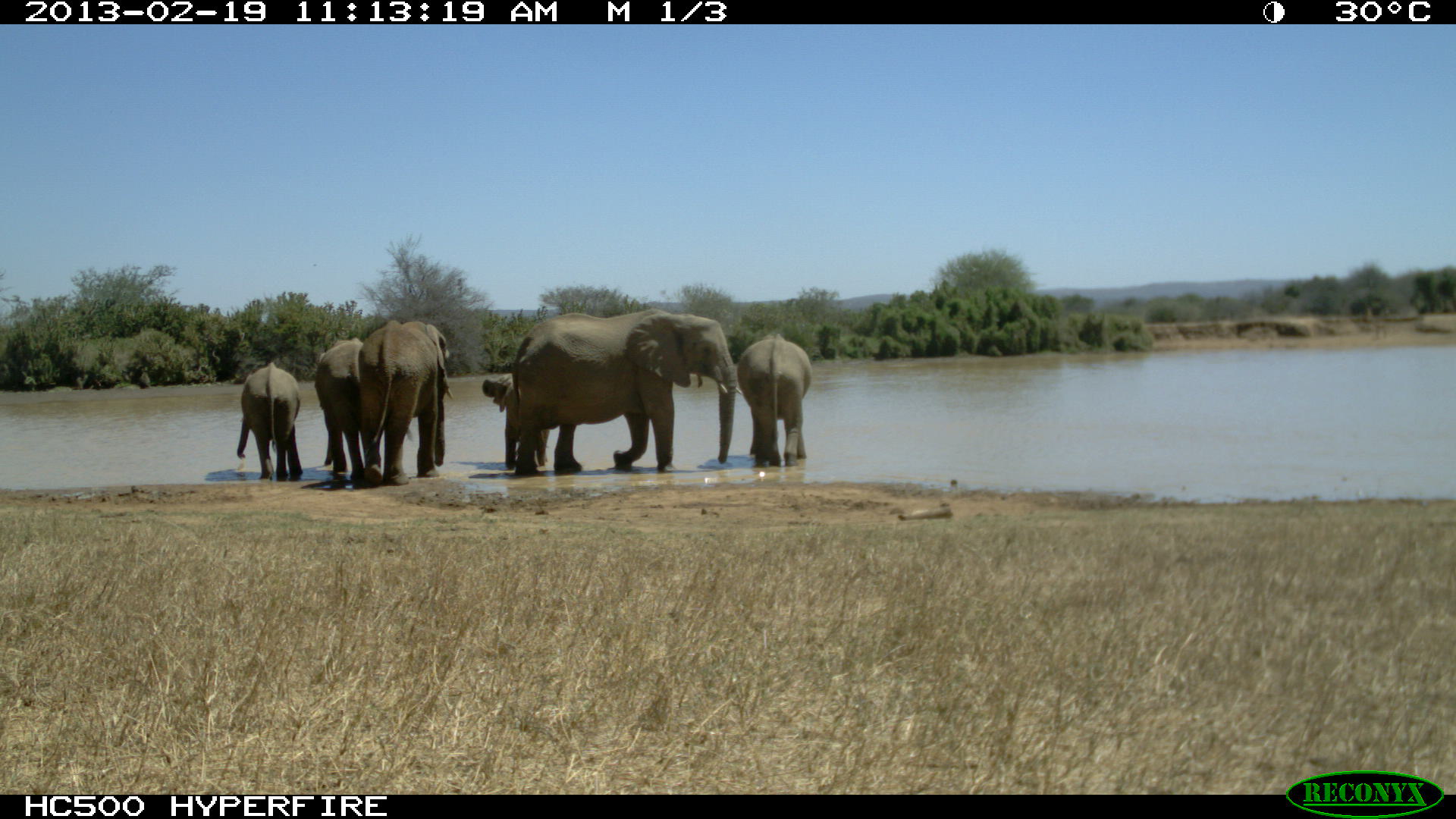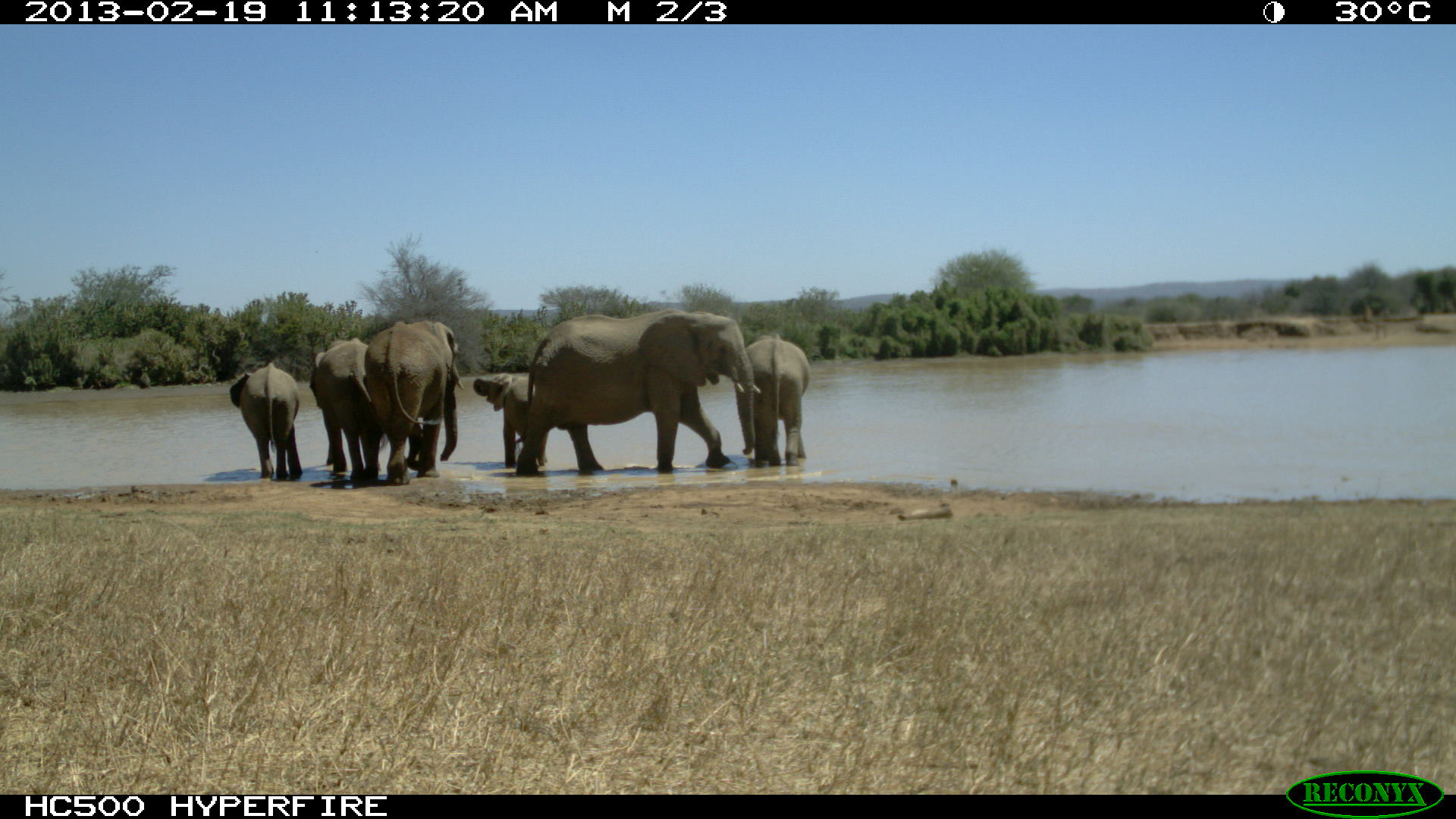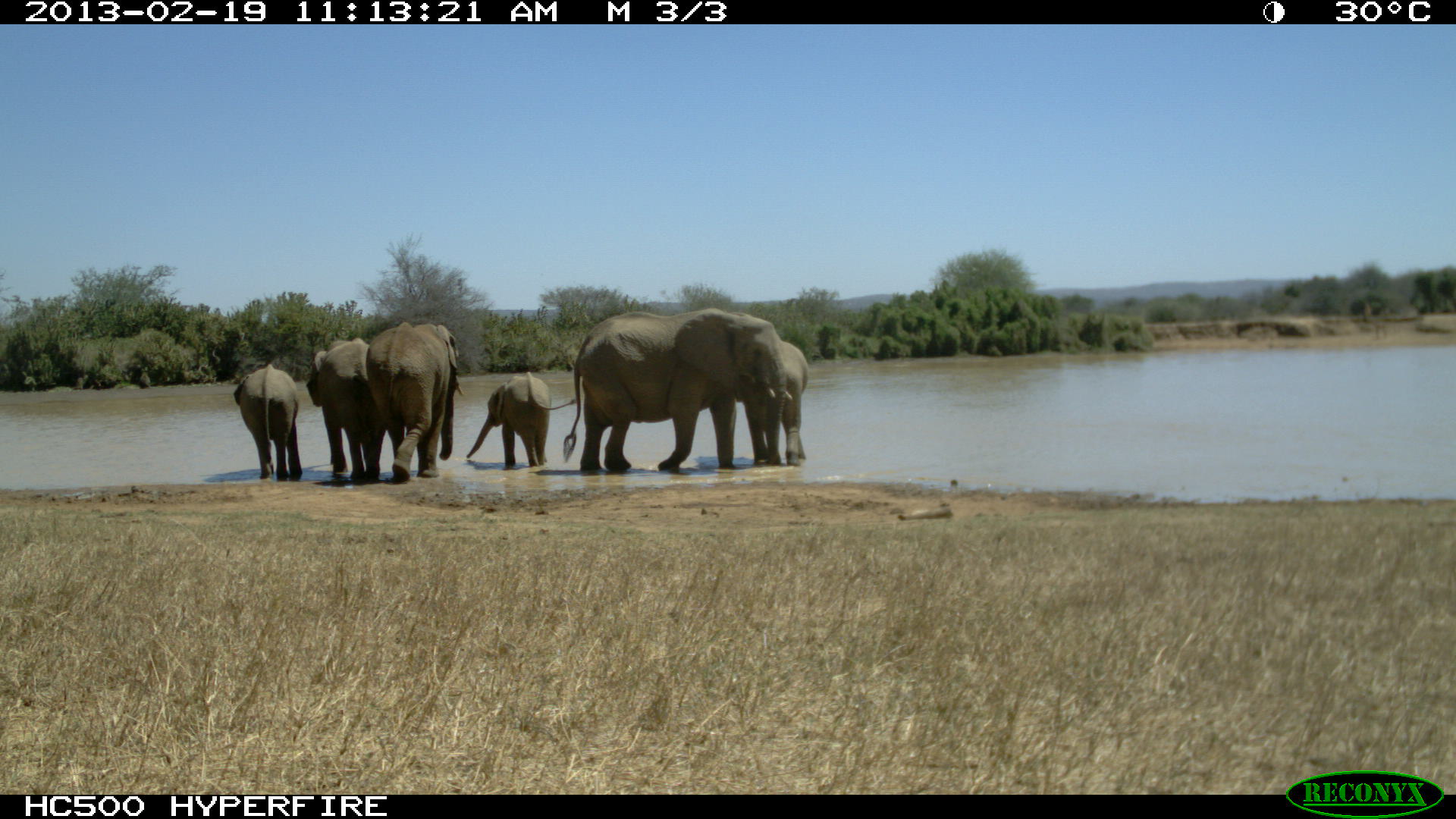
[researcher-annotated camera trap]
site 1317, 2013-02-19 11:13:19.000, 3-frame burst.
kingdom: Animalia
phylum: Chordata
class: Mammalia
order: Proboscidea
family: Elephantidae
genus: Loxodonta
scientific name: Loxodonta africana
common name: african bush elephant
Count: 6.